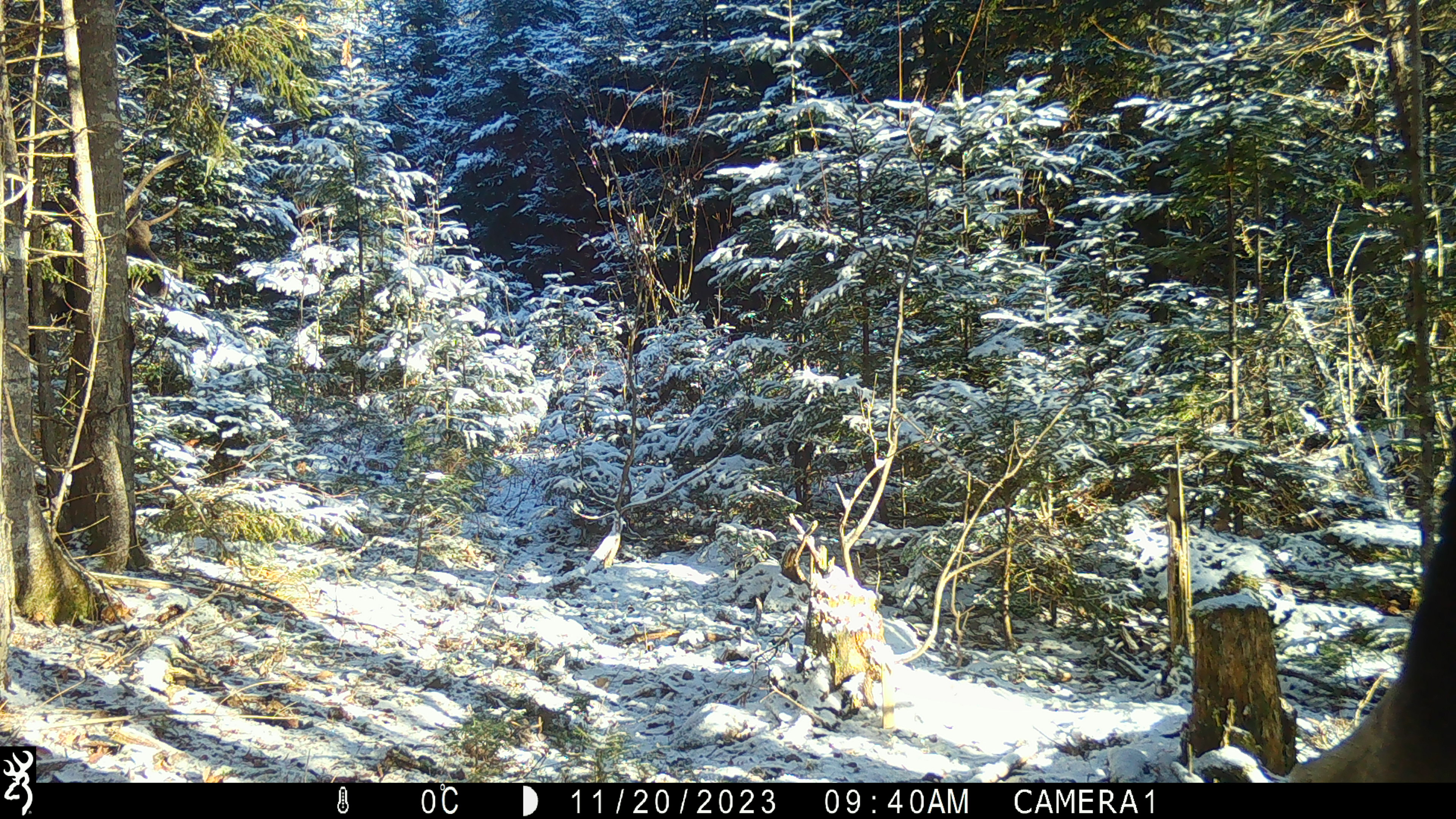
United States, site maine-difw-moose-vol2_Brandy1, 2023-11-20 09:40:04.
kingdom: Animalia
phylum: Chordata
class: Mammalia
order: Artiodactyla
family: Cervidae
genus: Alces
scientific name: Alces alces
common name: moose